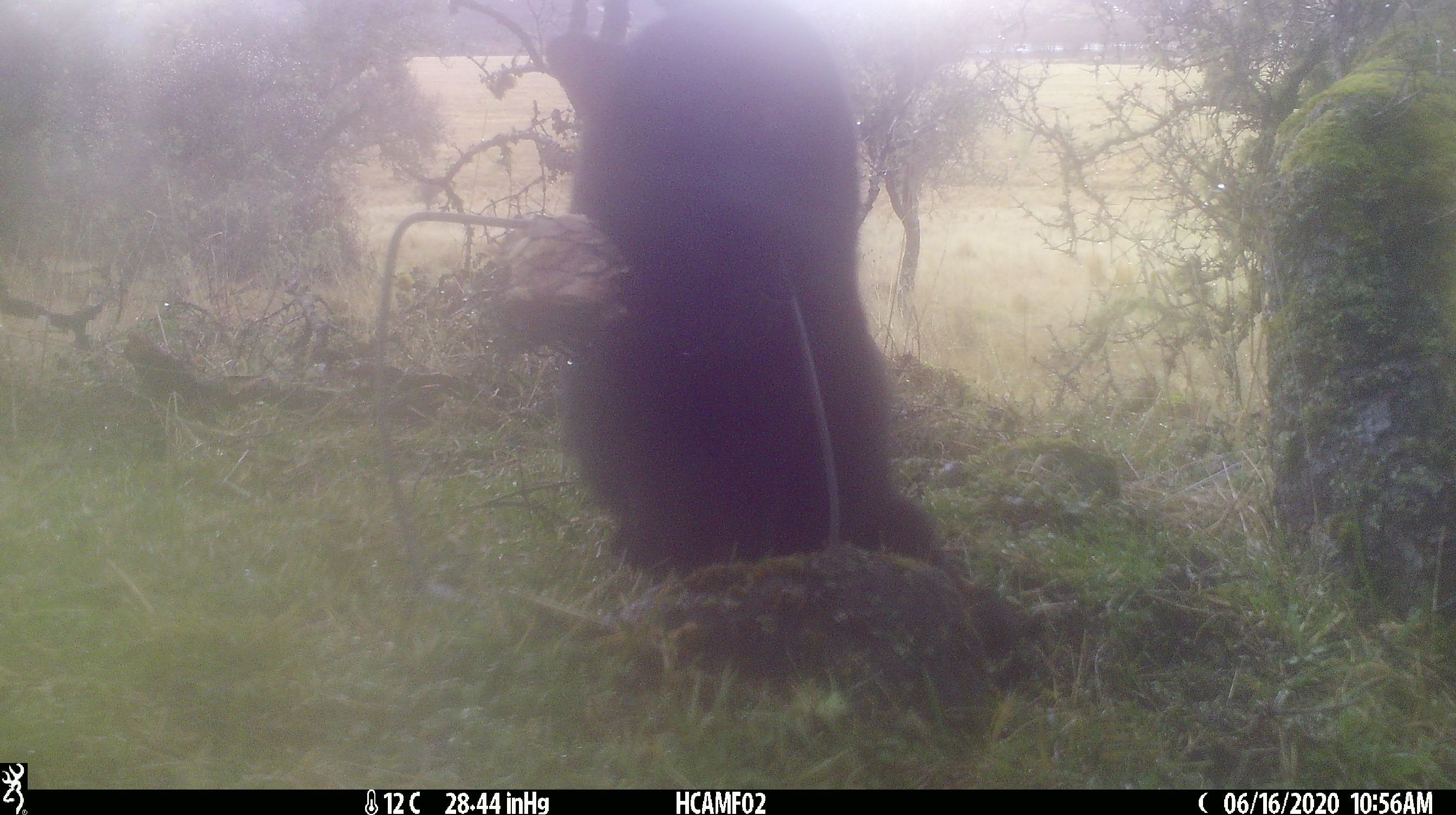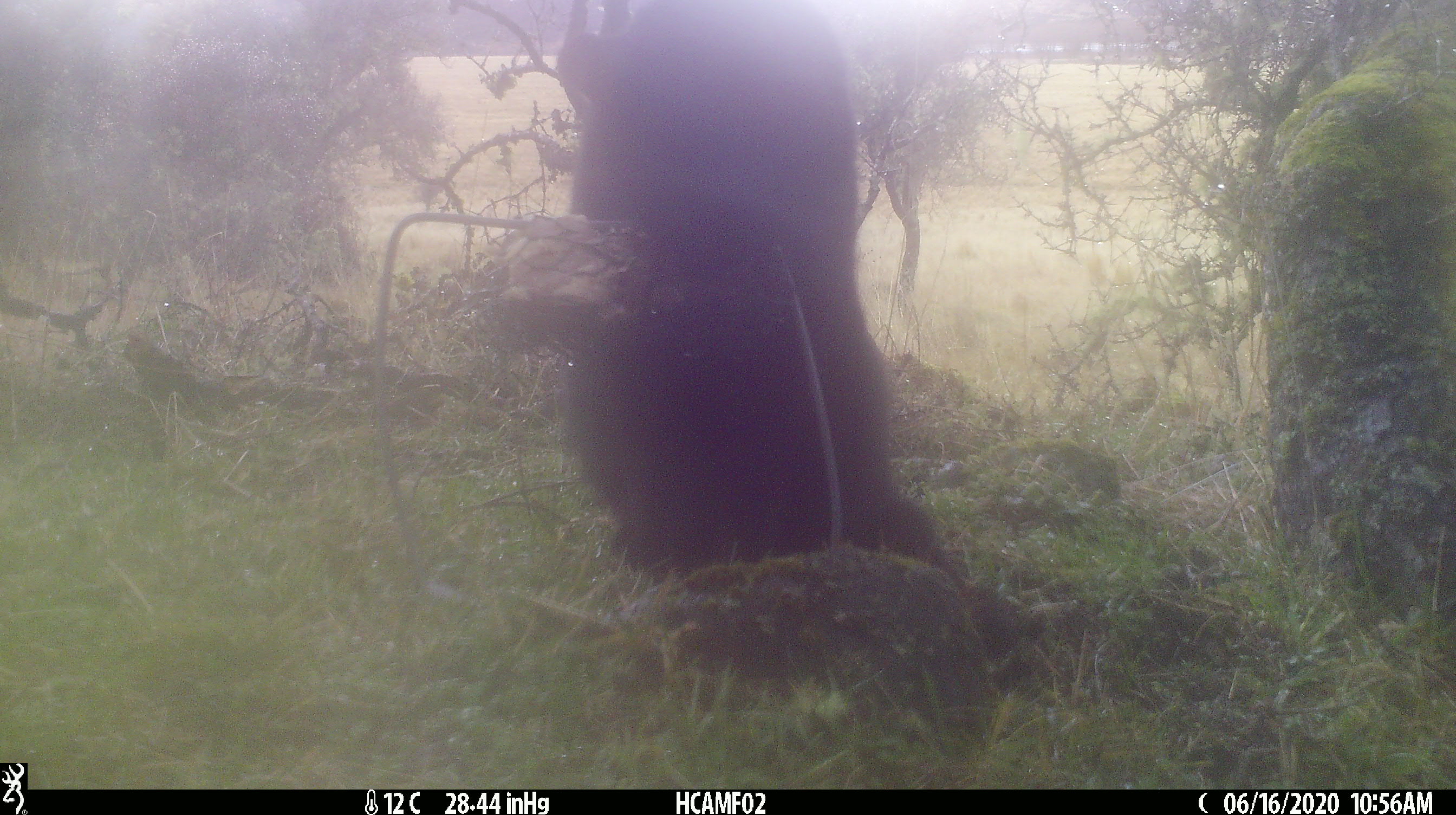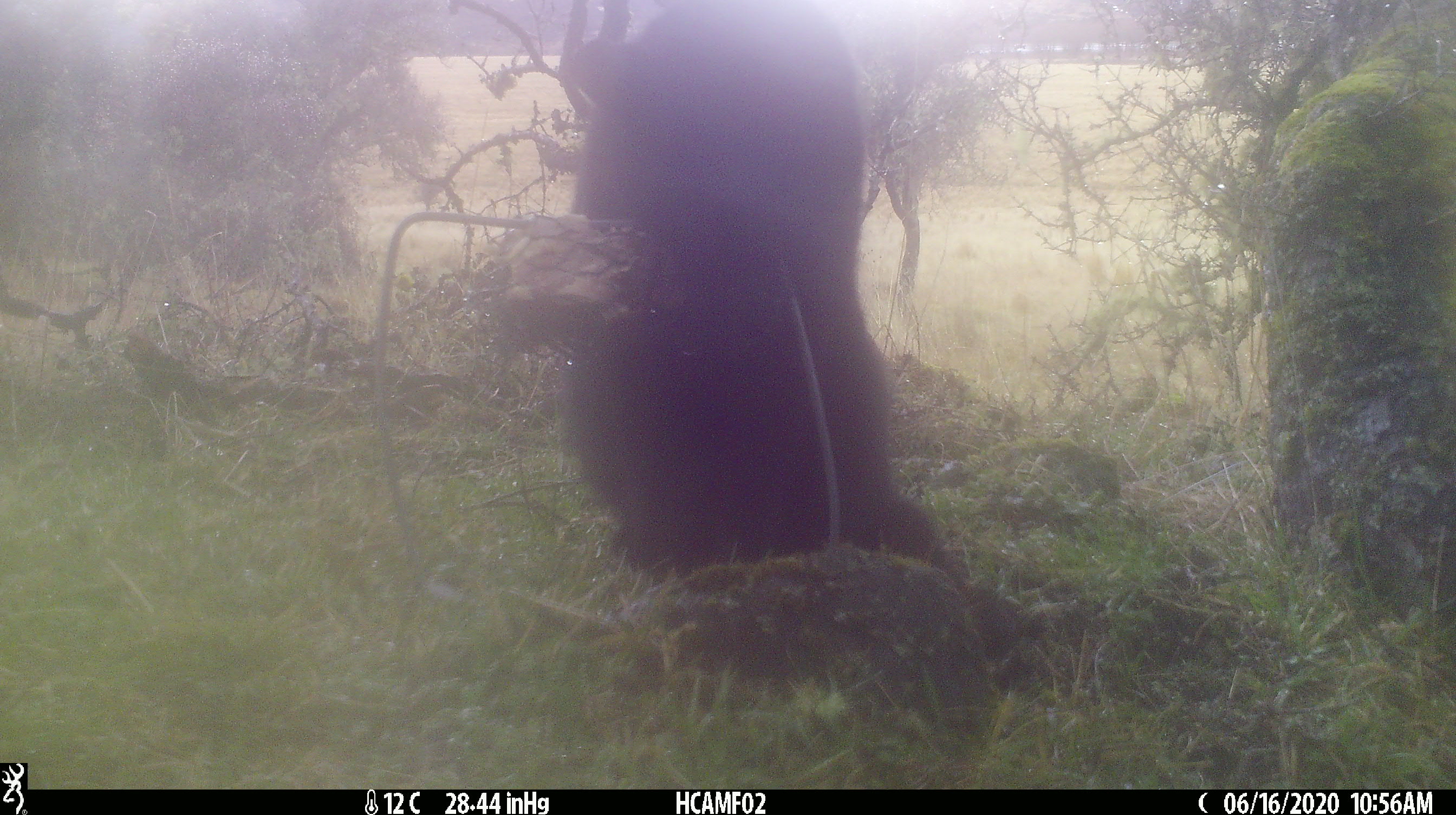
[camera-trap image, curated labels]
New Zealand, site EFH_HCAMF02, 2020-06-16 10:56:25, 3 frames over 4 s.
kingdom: Animalia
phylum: Chordata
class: Mammalia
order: Carnivora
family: Felidae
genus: Felis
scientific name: Felis catus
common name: domestic cat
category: cat